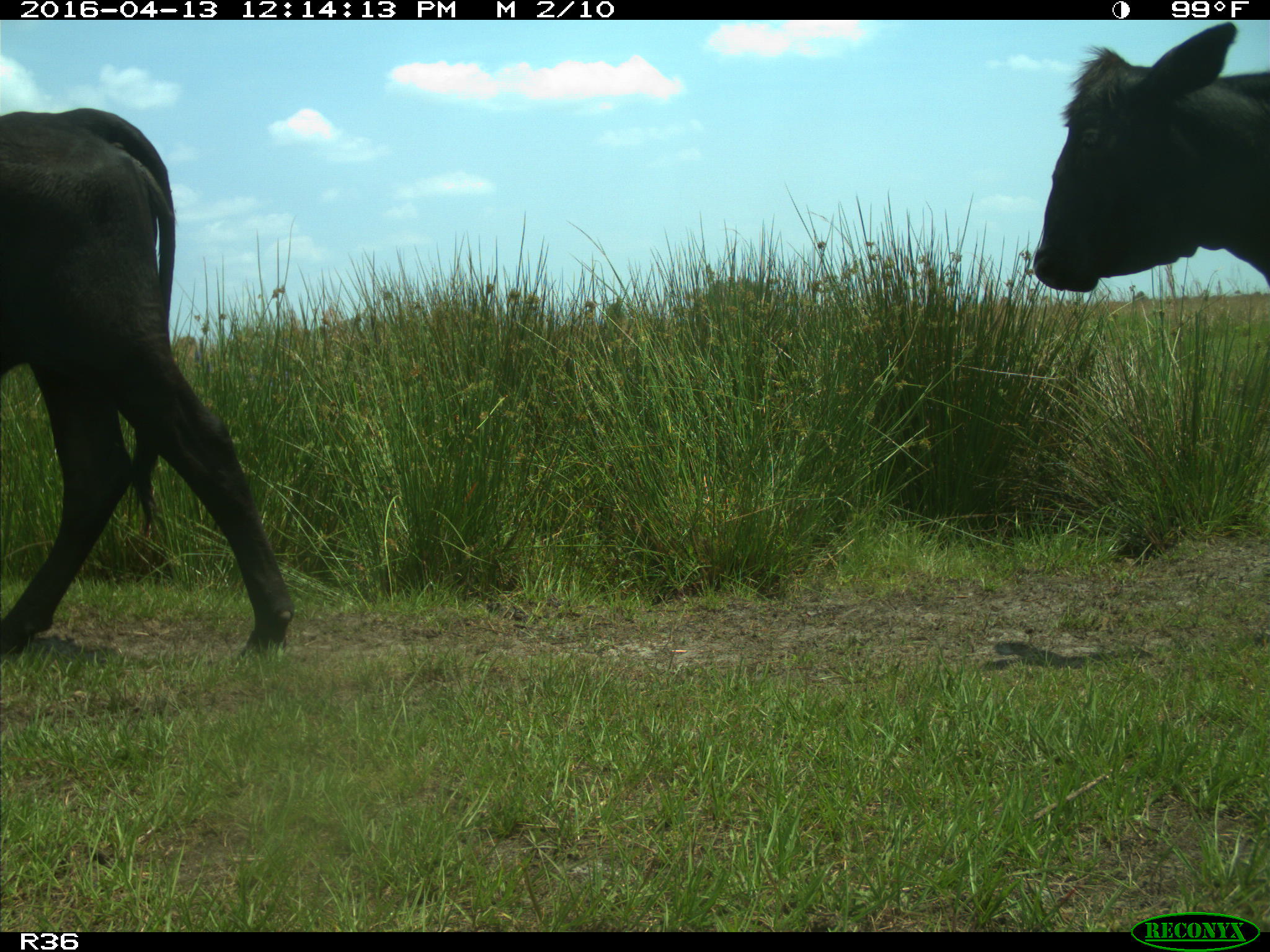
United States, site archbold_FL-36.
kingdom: Animalia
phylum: Chordata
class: Mammalia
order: Artiodactyla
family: Bovidae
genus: Bos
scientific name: Bos taurus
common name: domestic cow